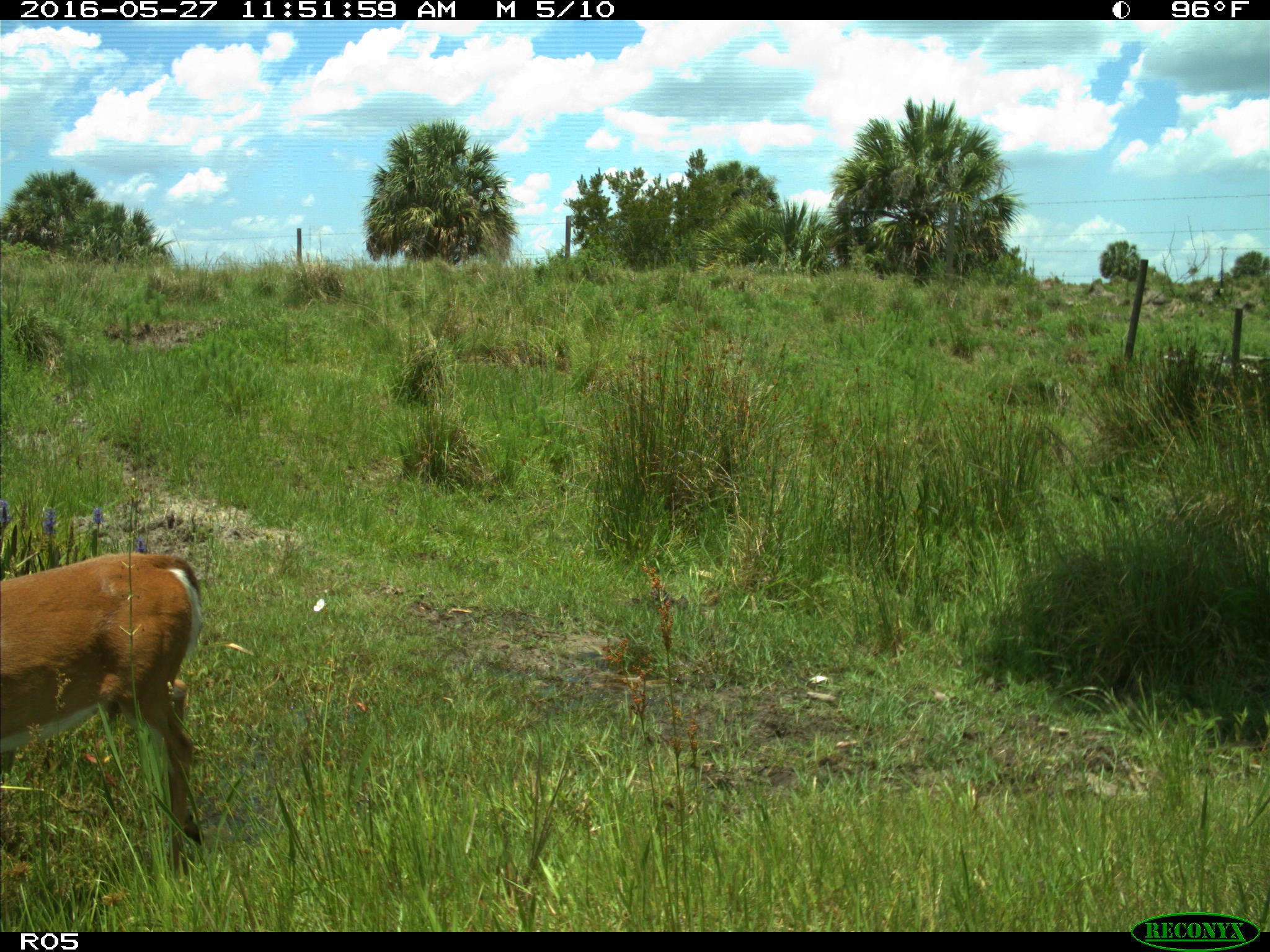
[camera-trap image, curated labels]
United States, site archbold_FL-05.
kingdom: Animalia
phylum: Chordata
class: Mammalia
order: Artiodactyla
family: Cervidae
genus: Odocoileus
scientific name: Odocoileus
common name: deer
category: unidentified deer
Unidentified deer (deer) (Odocoileus).